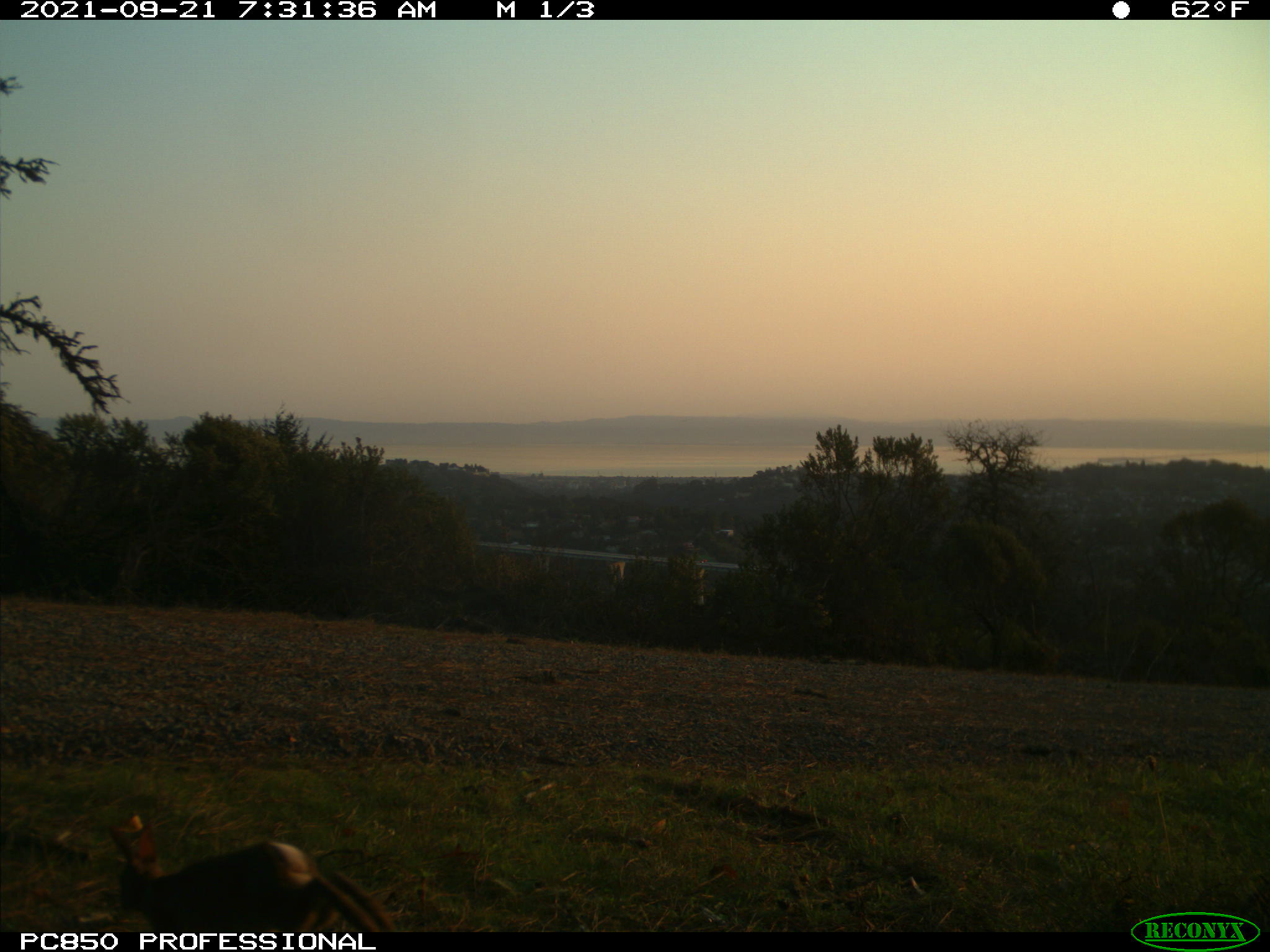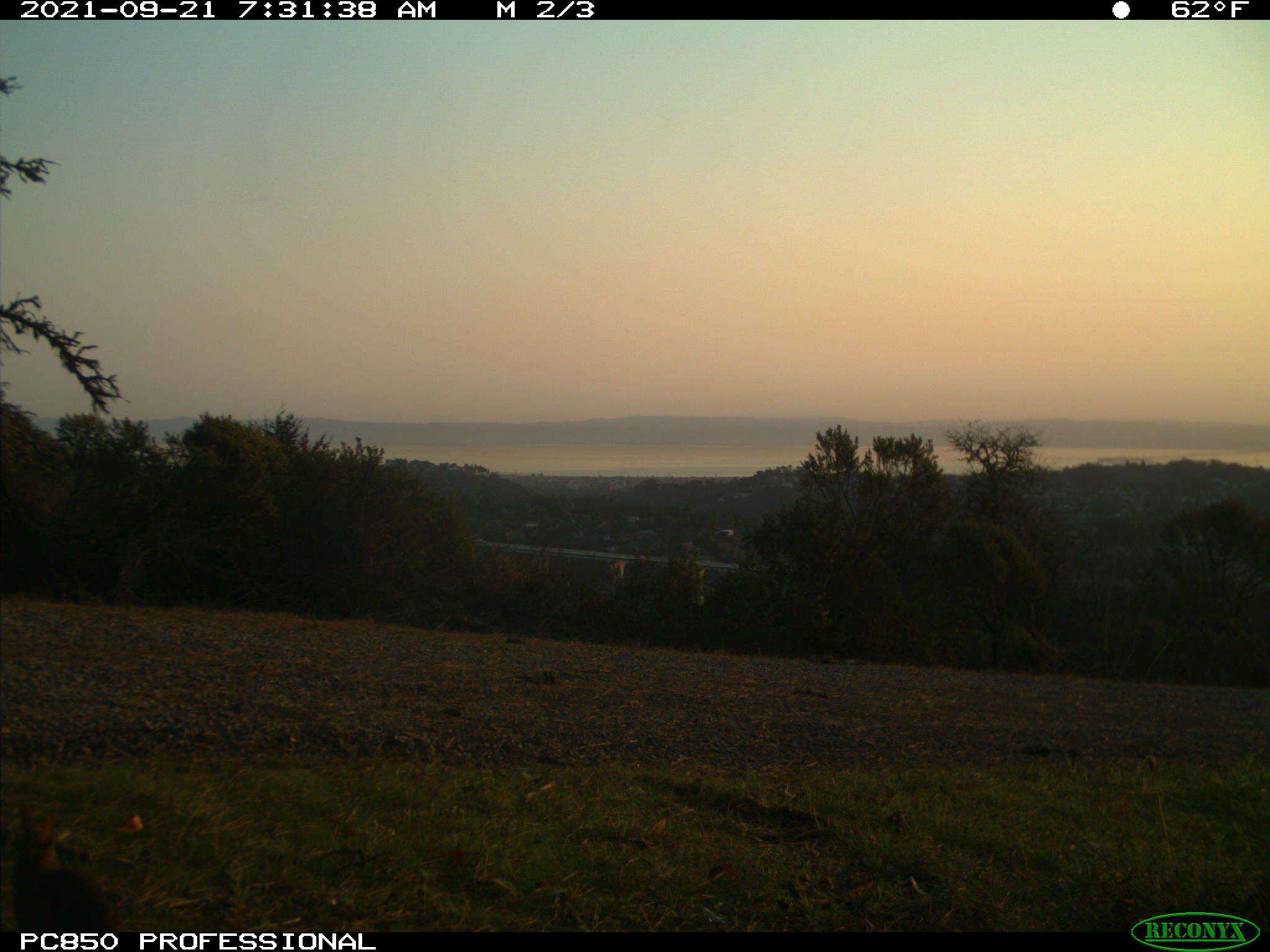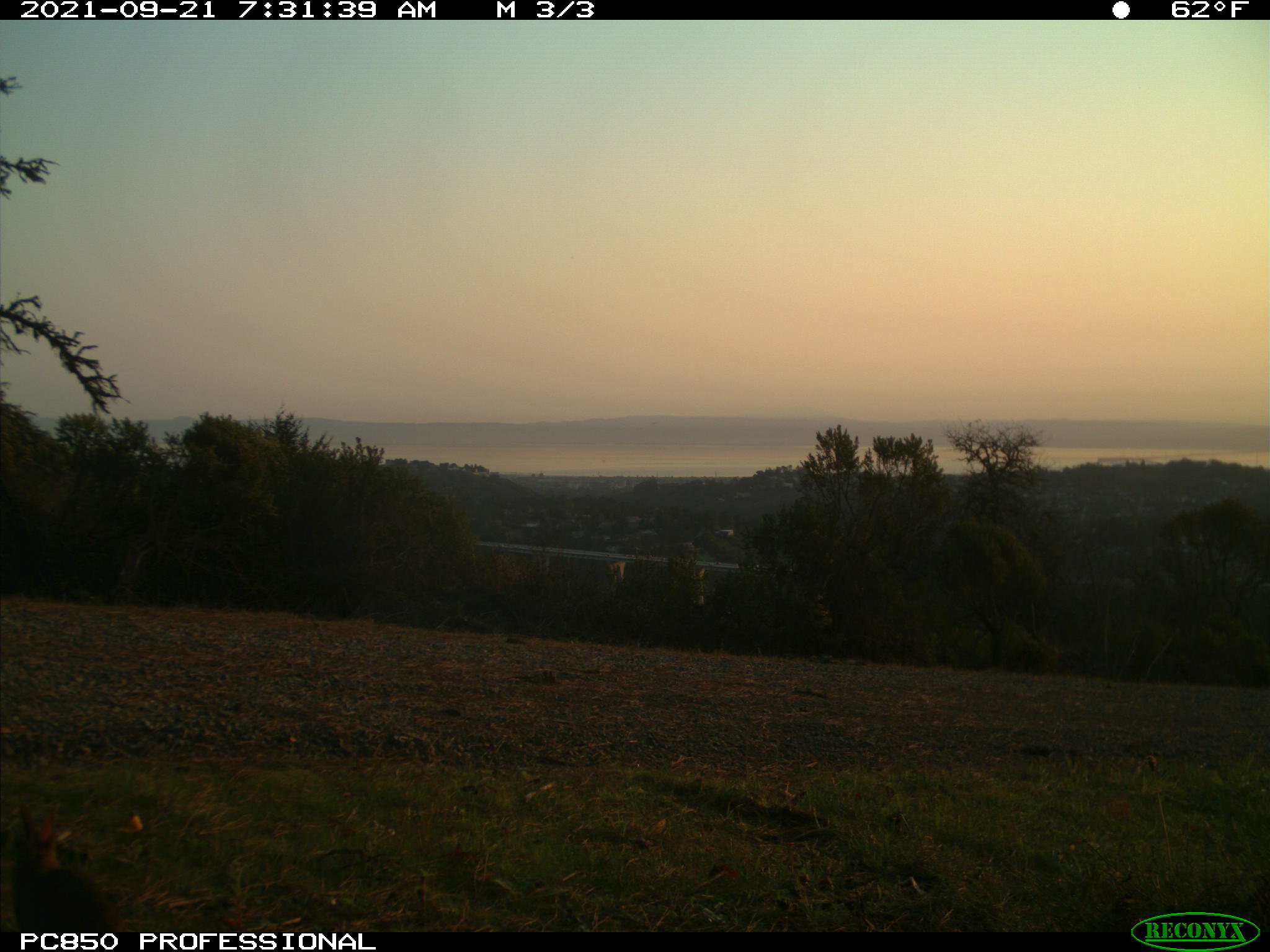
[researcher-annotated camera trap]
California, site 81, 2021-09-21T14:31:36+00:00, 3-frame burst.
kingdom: Animalia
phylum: Chordata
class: Mammalia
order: Lagomorpha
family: Leporidae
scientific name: Leporidae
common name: rabbit